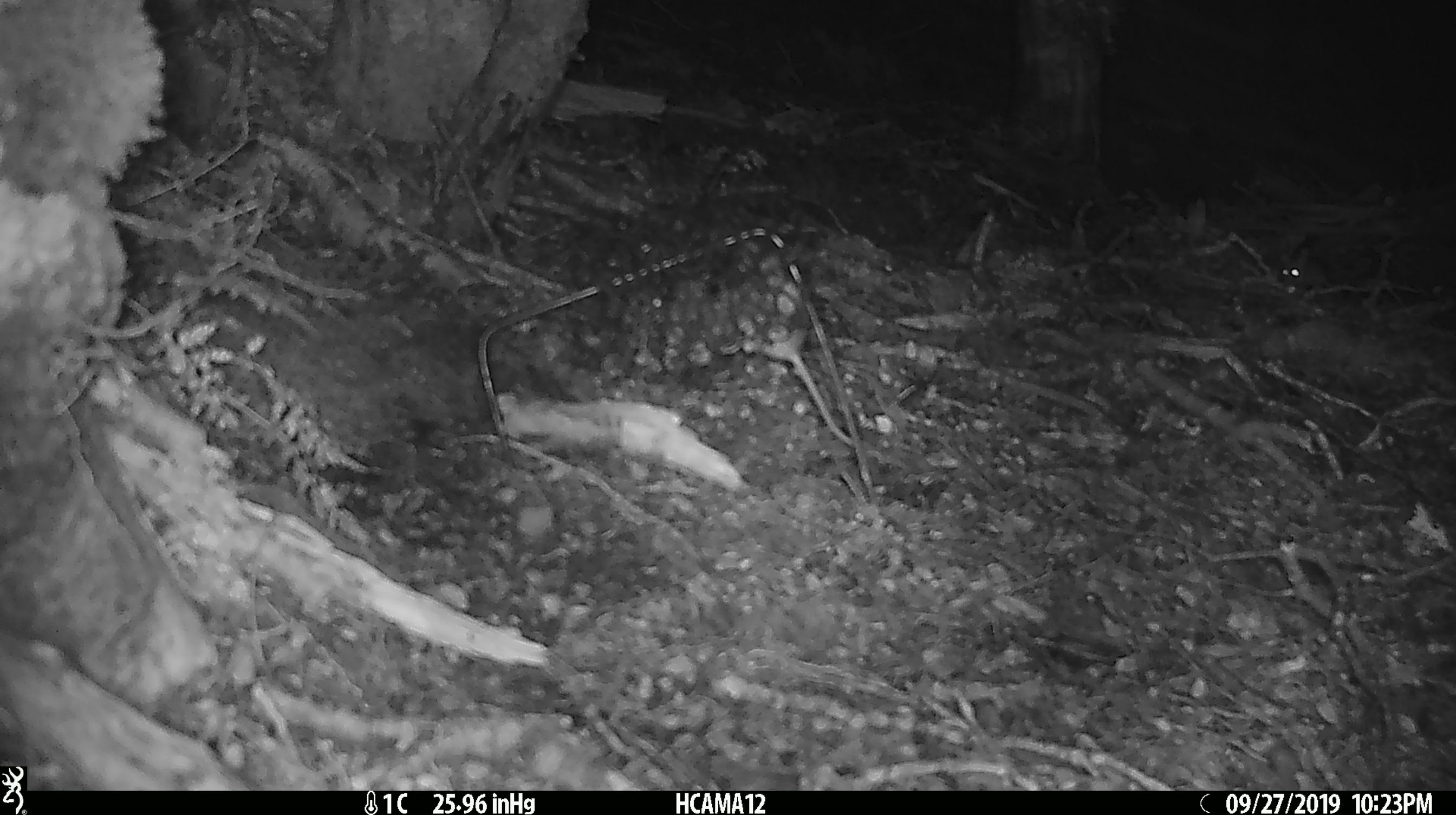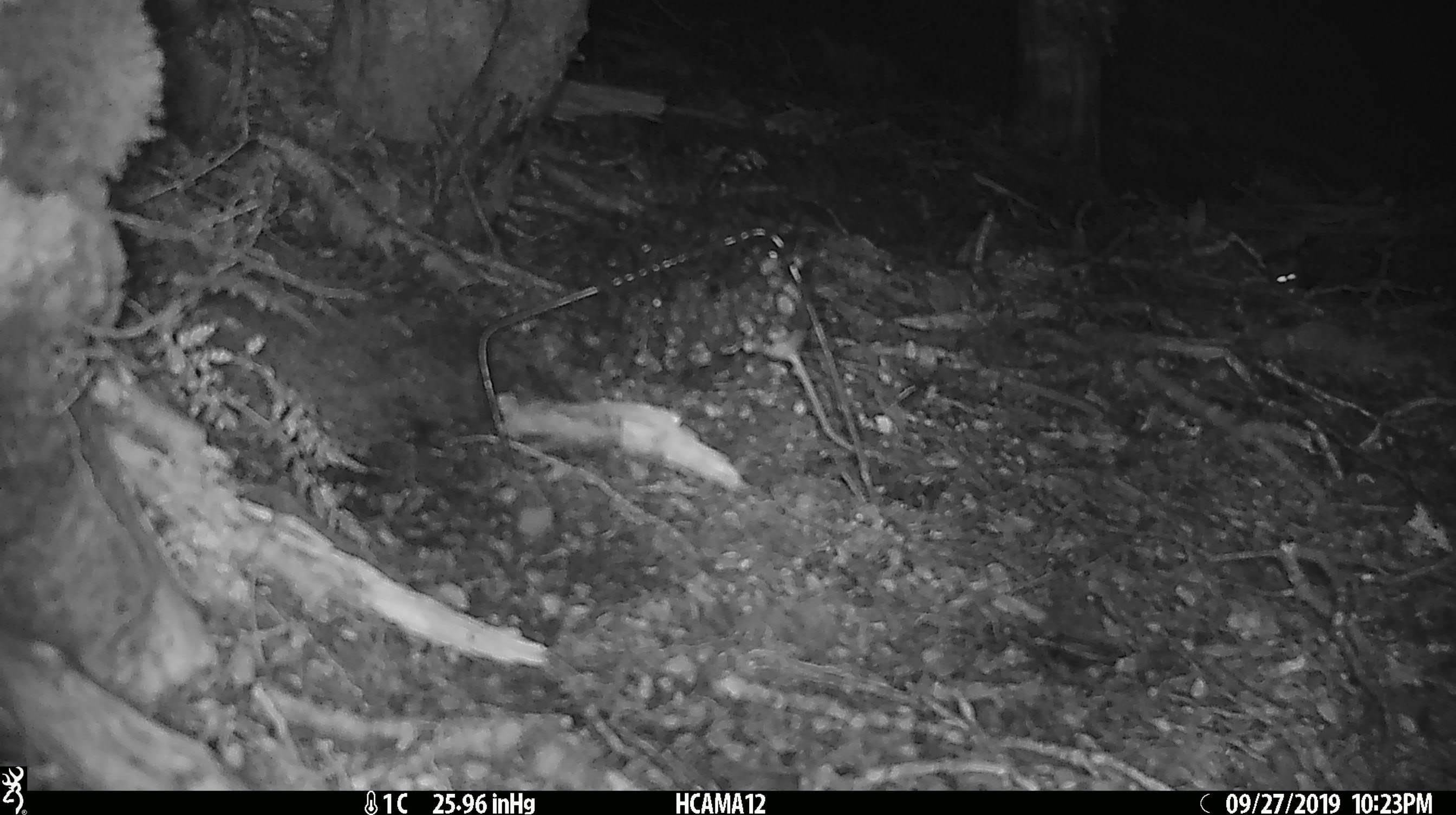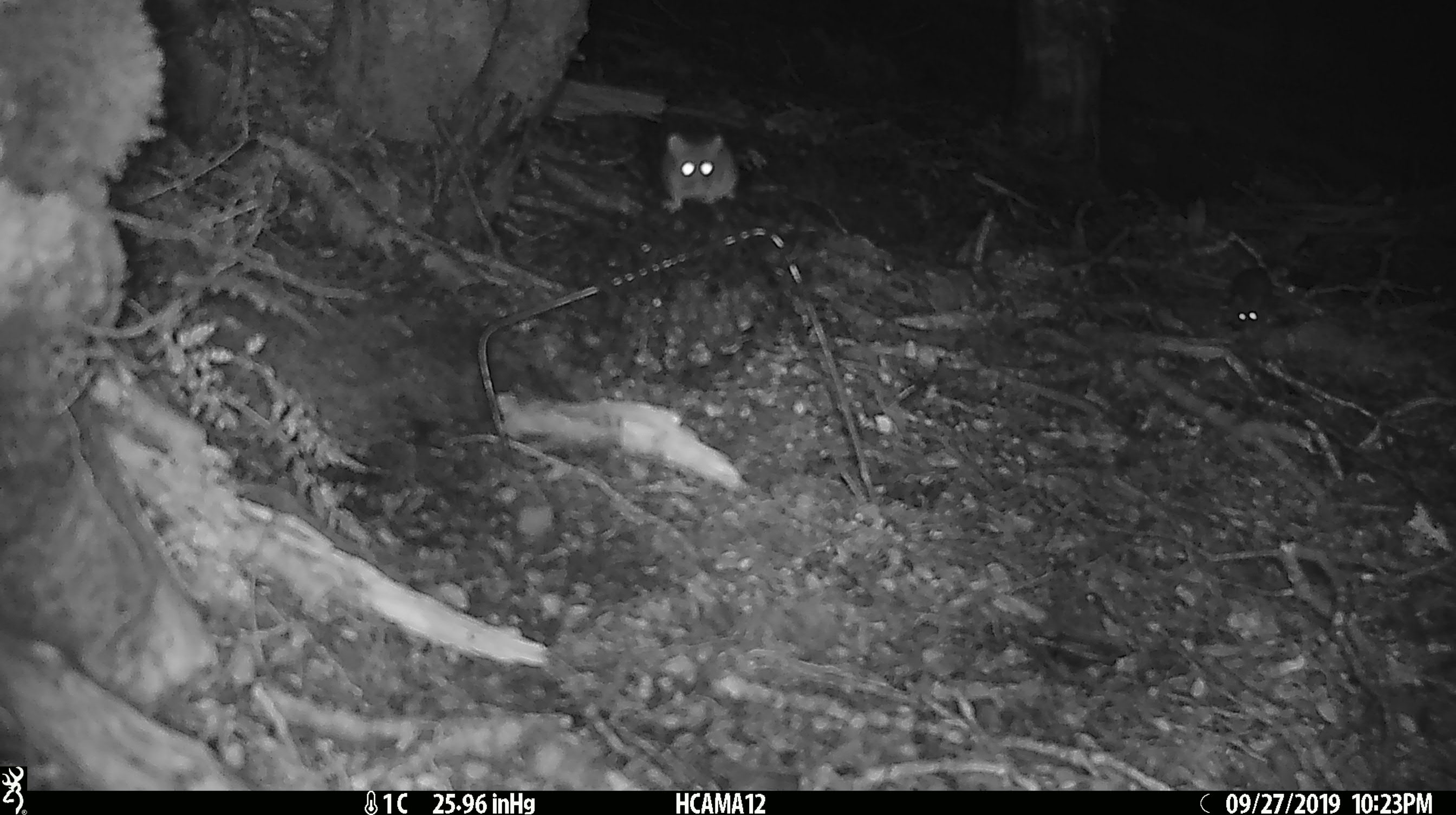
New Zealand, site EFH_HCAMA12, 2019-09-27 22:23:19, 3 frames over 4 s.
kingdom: Animalia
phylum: Chordata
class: Mammalia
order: Rodentia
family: Muridae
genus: Rattus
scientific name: Rattus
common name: rat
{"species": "rat (Rattus)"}